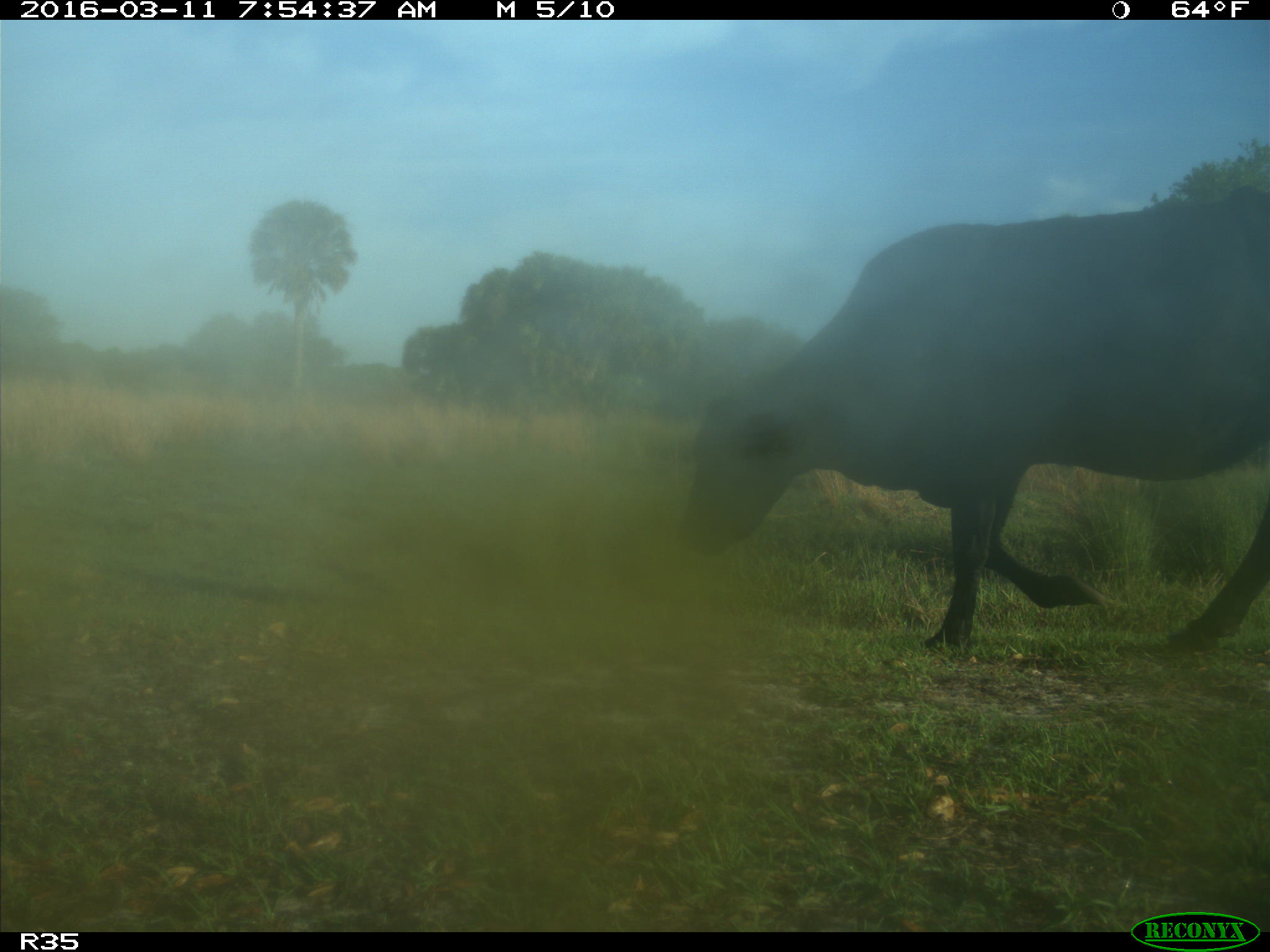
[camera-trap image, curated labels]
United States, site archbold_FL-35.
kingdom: Animalia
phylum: Chordata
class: Mammalia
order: Artiodactyla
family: Bovidae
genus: Bos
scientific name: Bos taurus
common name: domestic cow